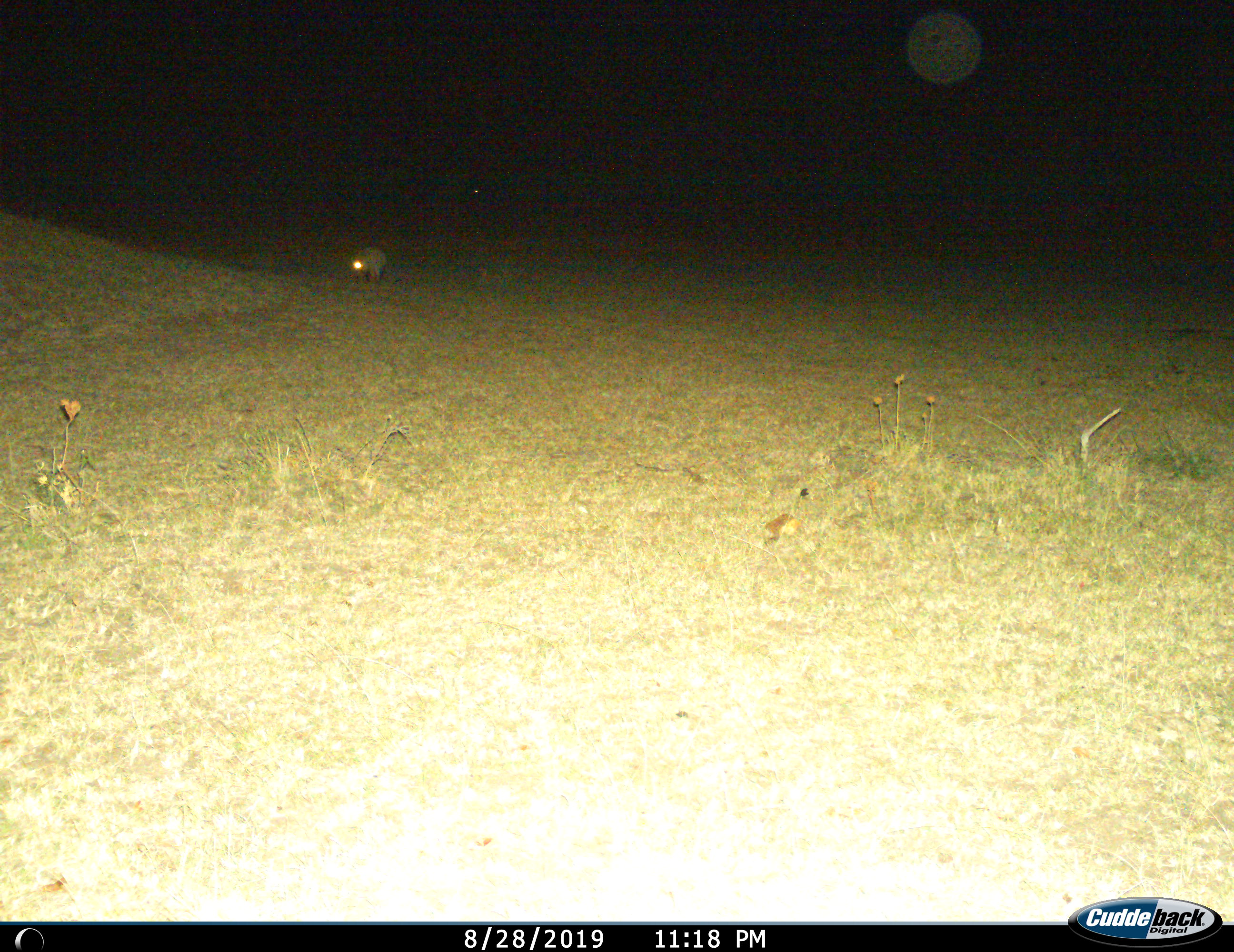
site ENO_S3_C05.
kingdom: Animalia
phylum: Chordata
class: Mammalia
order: Carnivora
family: Hyaenidae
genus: Crocuta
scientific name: Crocuta crocuta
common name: spotted hyena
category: hyenaspotted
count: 1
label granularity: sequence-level